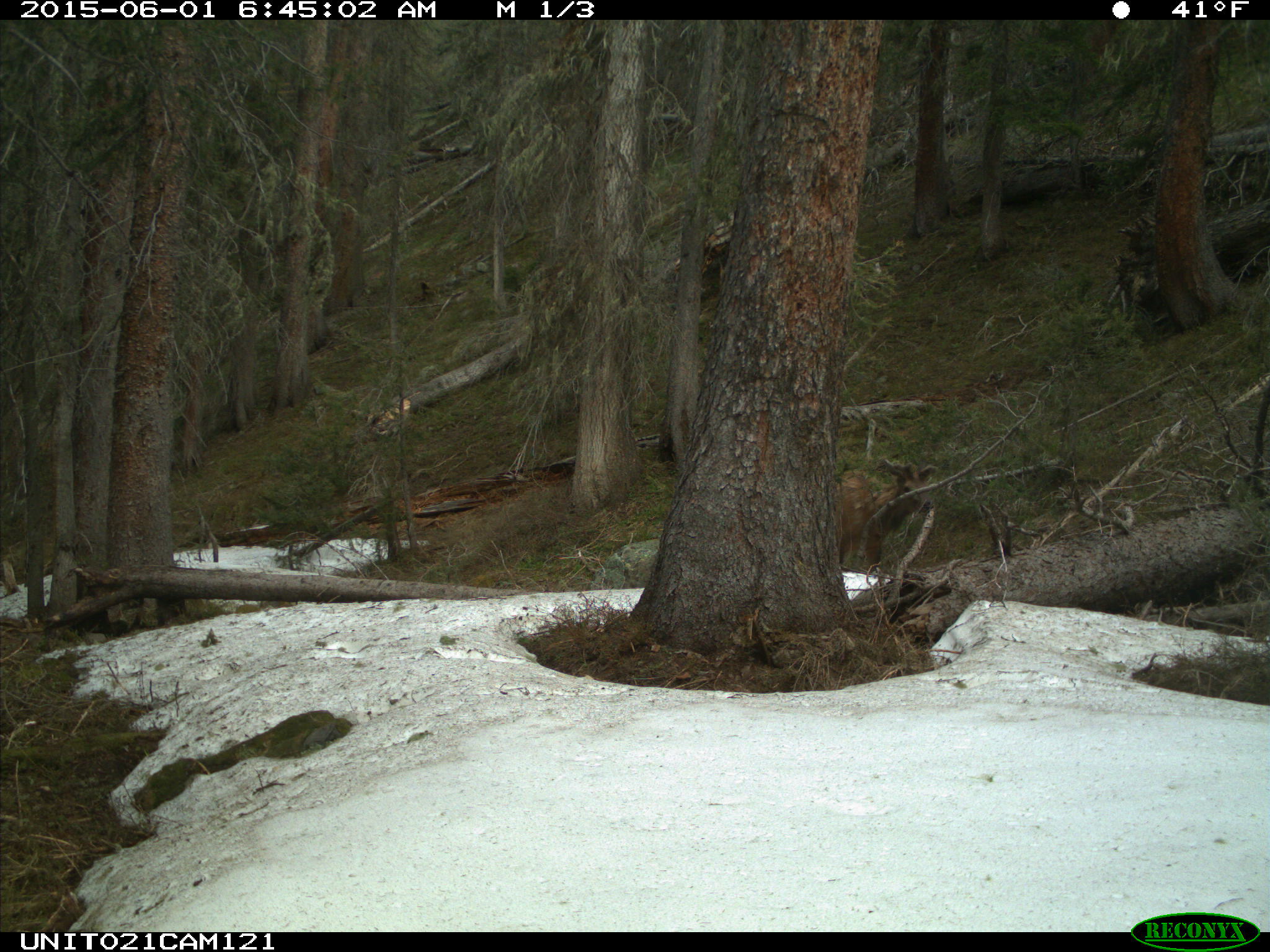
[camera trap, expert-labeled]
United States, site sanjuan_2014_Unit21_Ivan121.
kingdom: Animalia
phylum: Chordata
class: Mammalia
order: Artiodactyla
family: Cervidae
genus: Cervus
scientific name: Cervus elaphus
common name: red deer